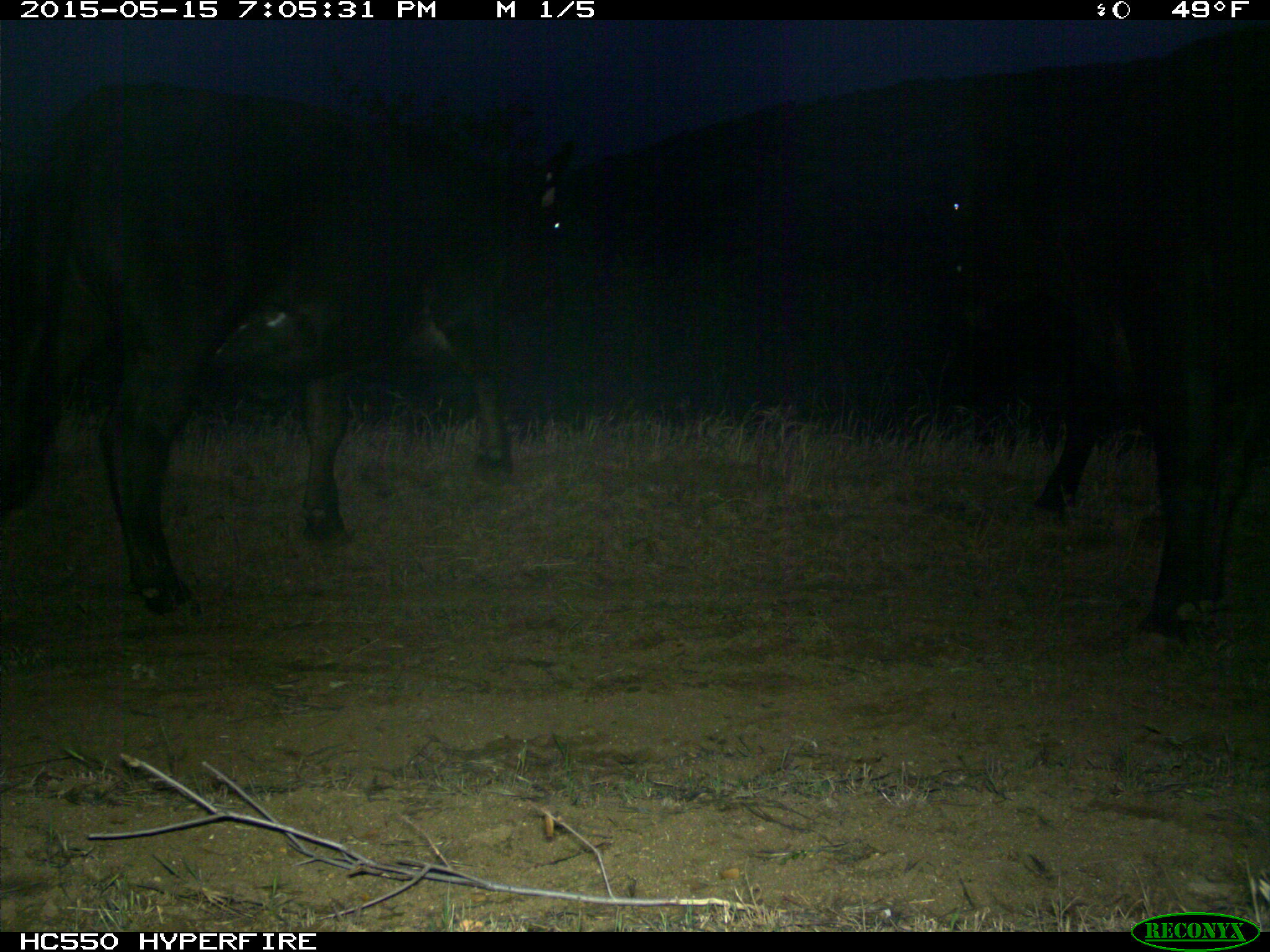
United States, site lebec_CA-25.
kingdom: Animalia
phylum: Chordata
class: Mammalia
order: Artiodactyla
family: Bovidae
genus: Bos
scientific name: Bos taurus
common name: domestic cow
Bos taurus (domestic cow).